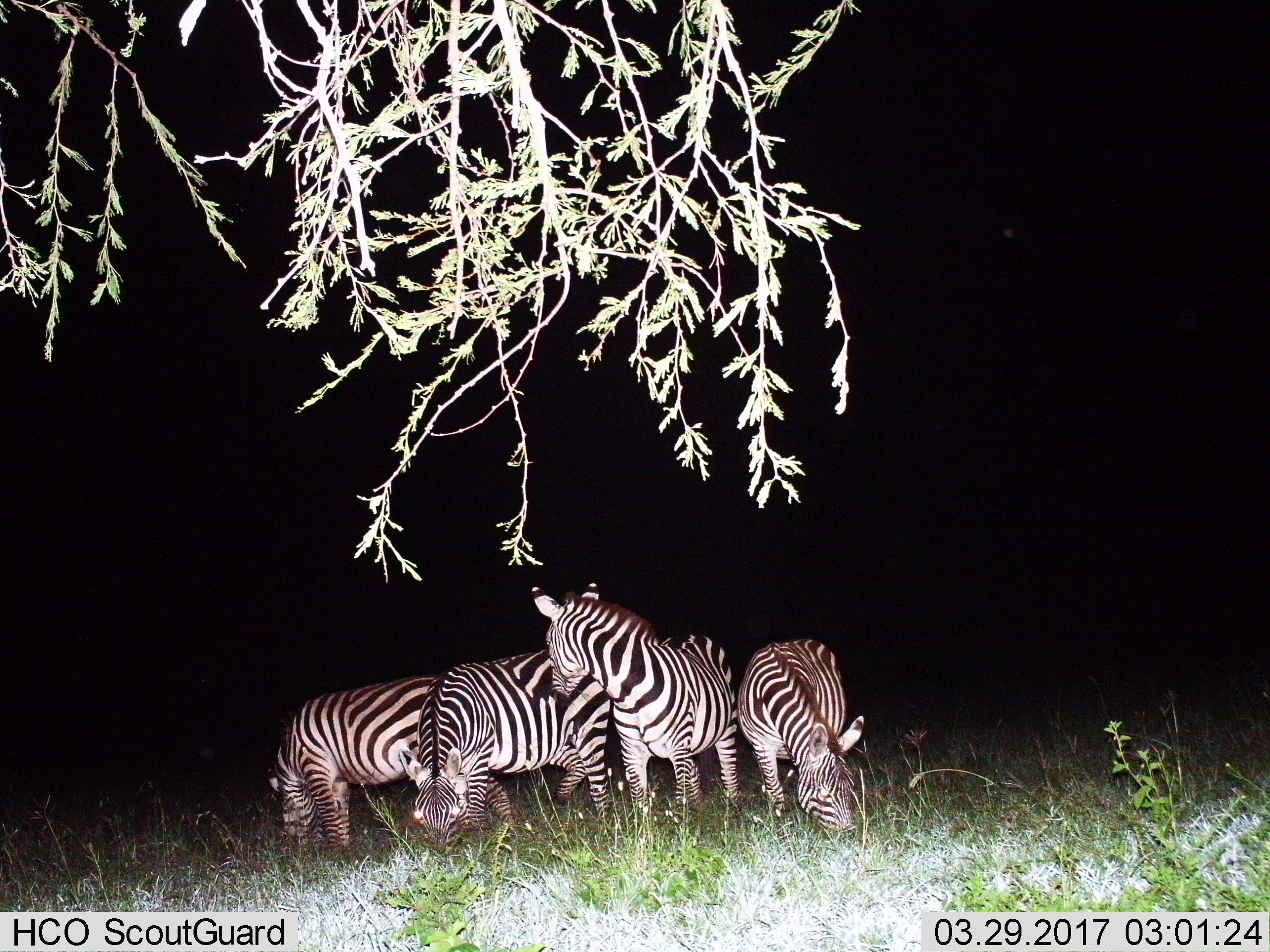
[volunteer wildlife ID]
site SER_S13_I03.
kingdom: Animalia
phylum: Chordata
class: Mammalia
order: Perissodactyla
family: Equidae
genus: Equus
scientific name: Equus quagga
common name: plains zebra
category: zebraplains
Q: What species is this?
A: Zebraplains (plains zebra) (Equus quagga).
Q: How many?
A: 4.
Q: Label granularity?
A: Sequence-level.